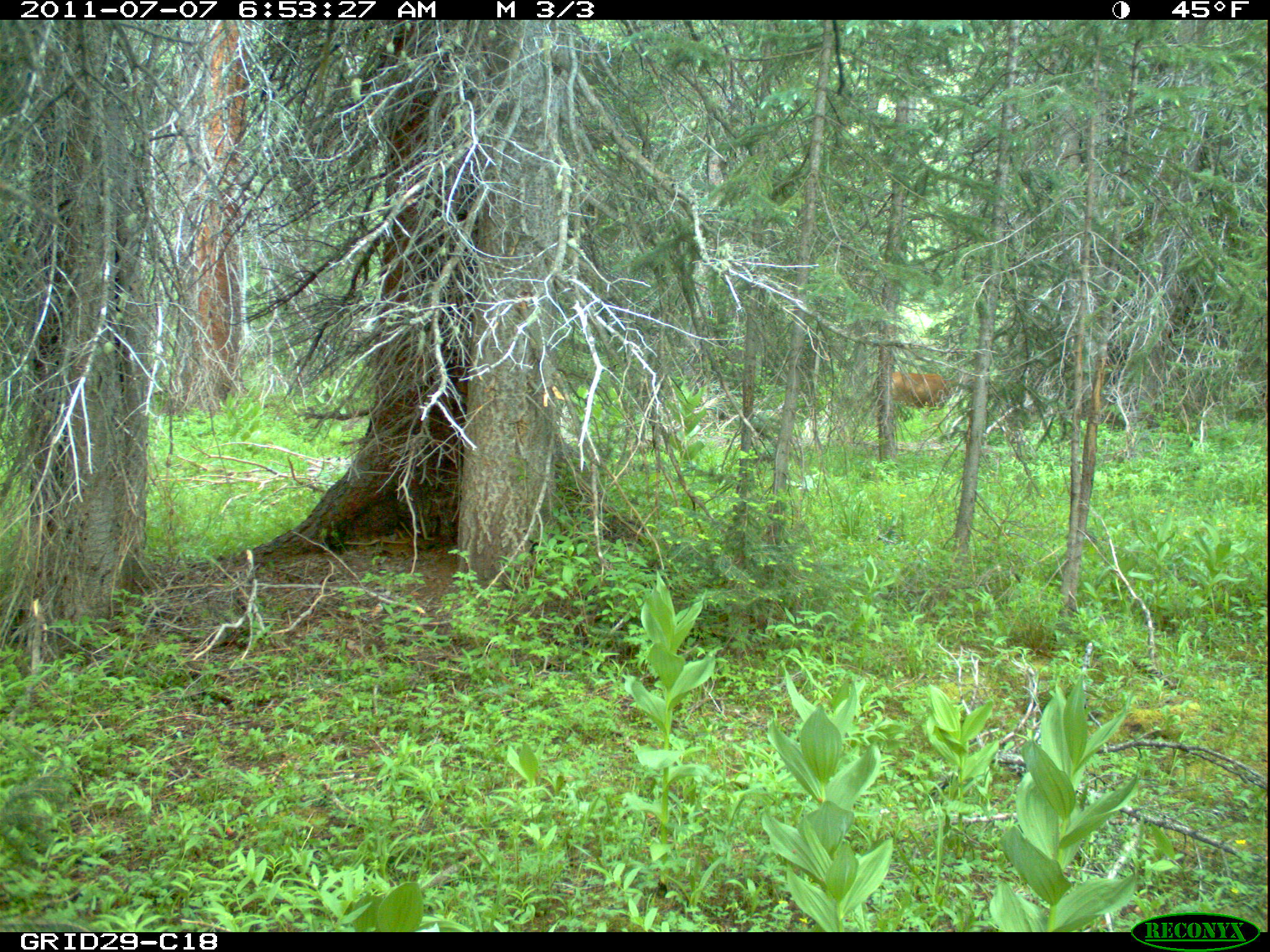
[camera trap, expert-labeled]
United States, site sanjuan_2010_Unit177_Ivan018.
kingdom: Animalia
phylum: Chordata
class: Mammalia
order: Artiodactyla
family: Cervidae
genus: Odocoileus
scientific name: Odocoileus hemionus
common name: mule deer